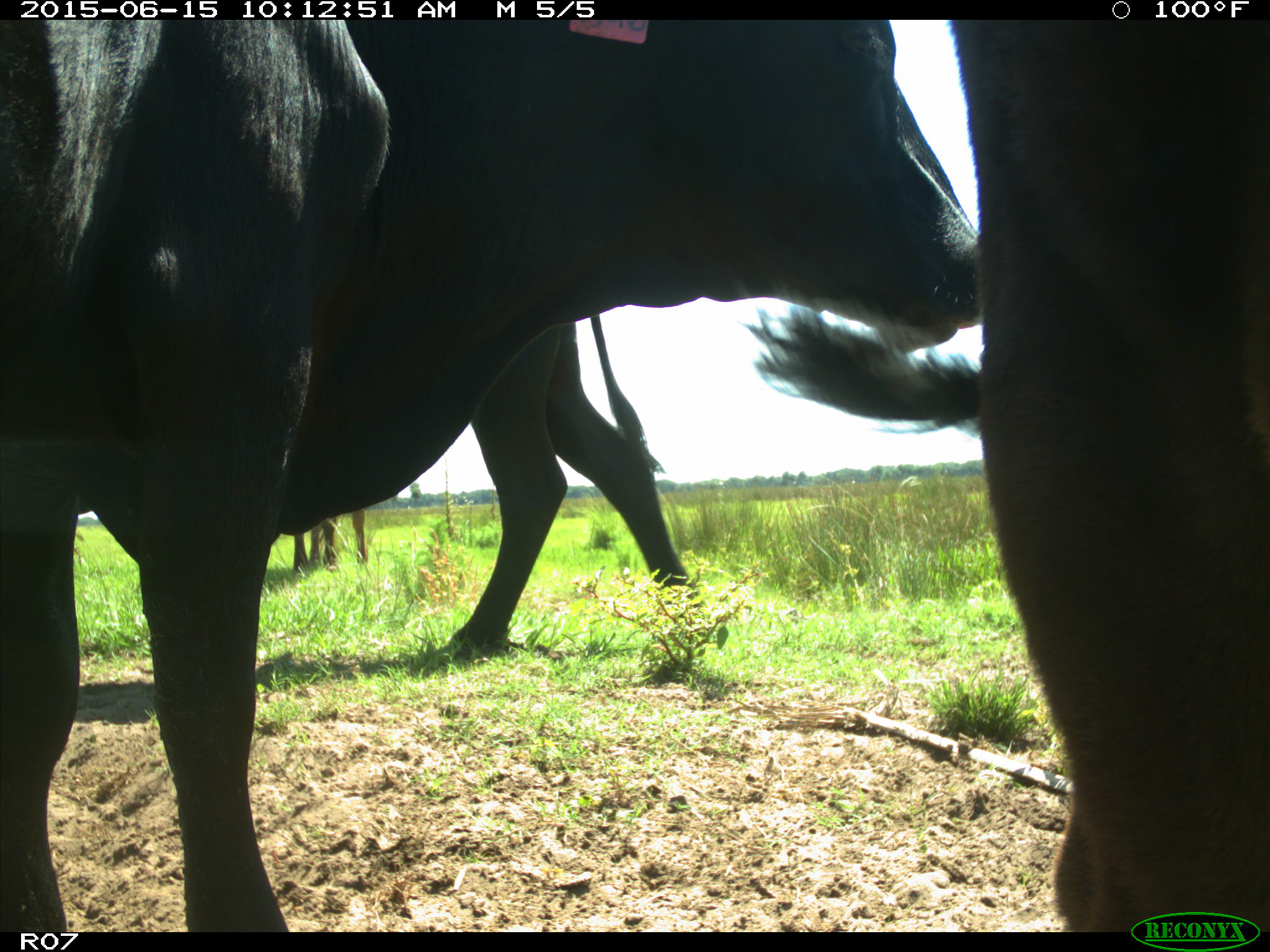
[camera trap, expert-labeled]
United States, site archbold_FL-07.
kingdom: Animalia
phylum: Chordata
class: Mammalia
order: Artiodactyla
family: Bovidae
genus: Bos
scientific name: Bos taurus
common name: domestic cow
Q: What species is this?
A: Bos taurus (domestic cow).